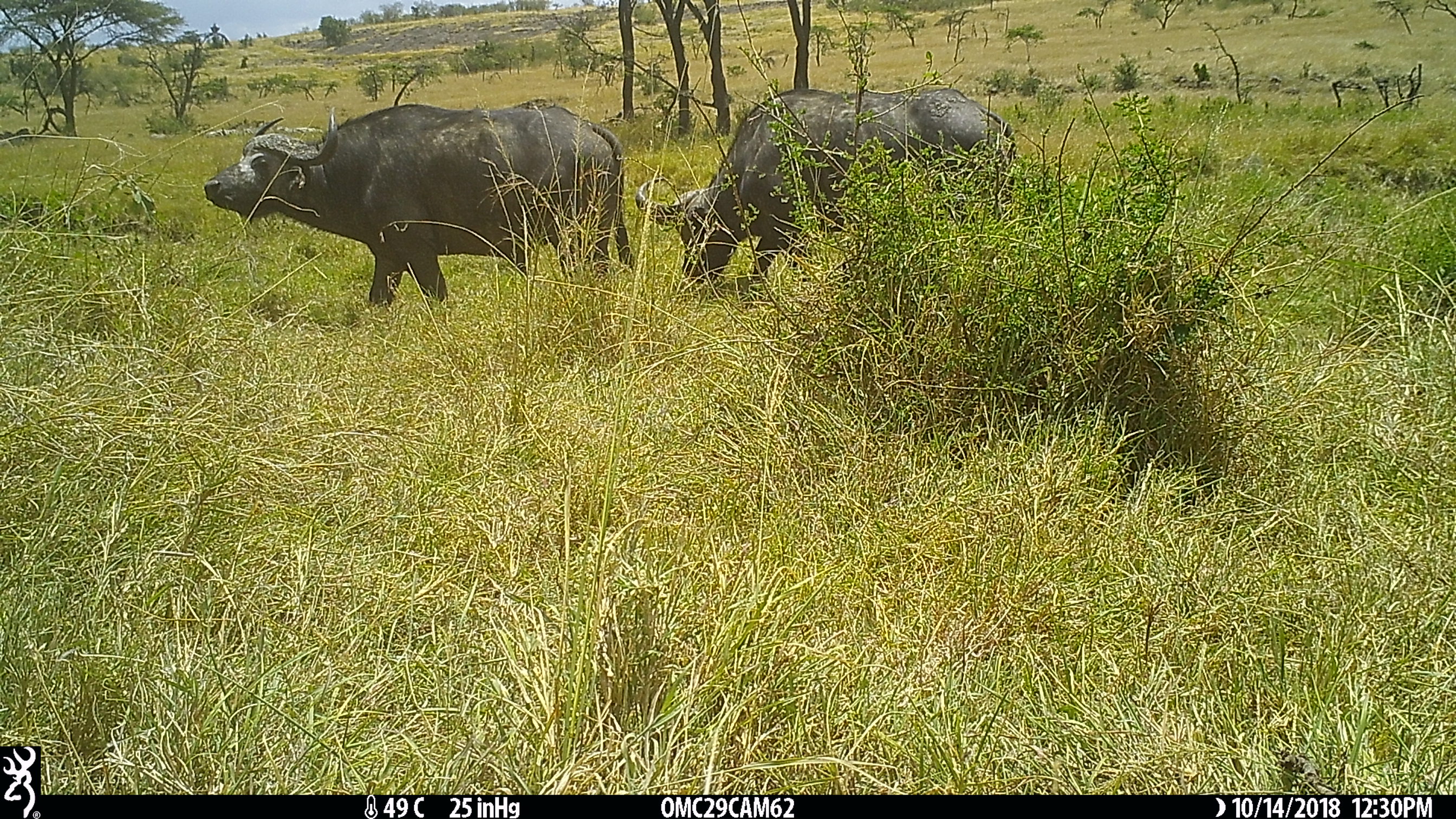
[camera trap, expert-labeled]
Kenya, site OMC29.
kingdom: Animalia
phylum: Chordata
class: Mammalia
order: Artiodactyla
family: Bovidae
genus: Syncerus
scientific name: Syncerus caffer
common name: buffalo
Buffalo (Syncerus caffer).